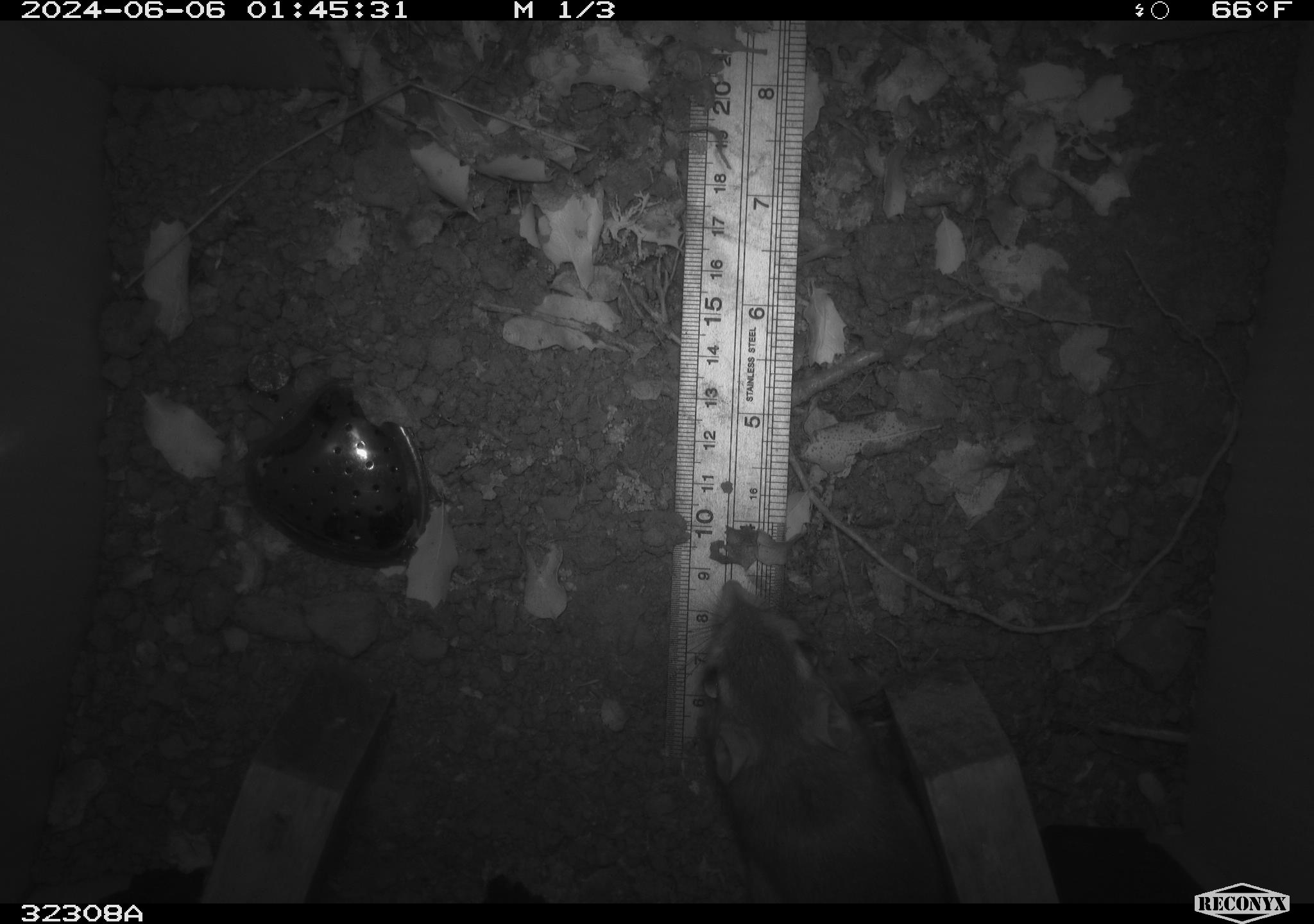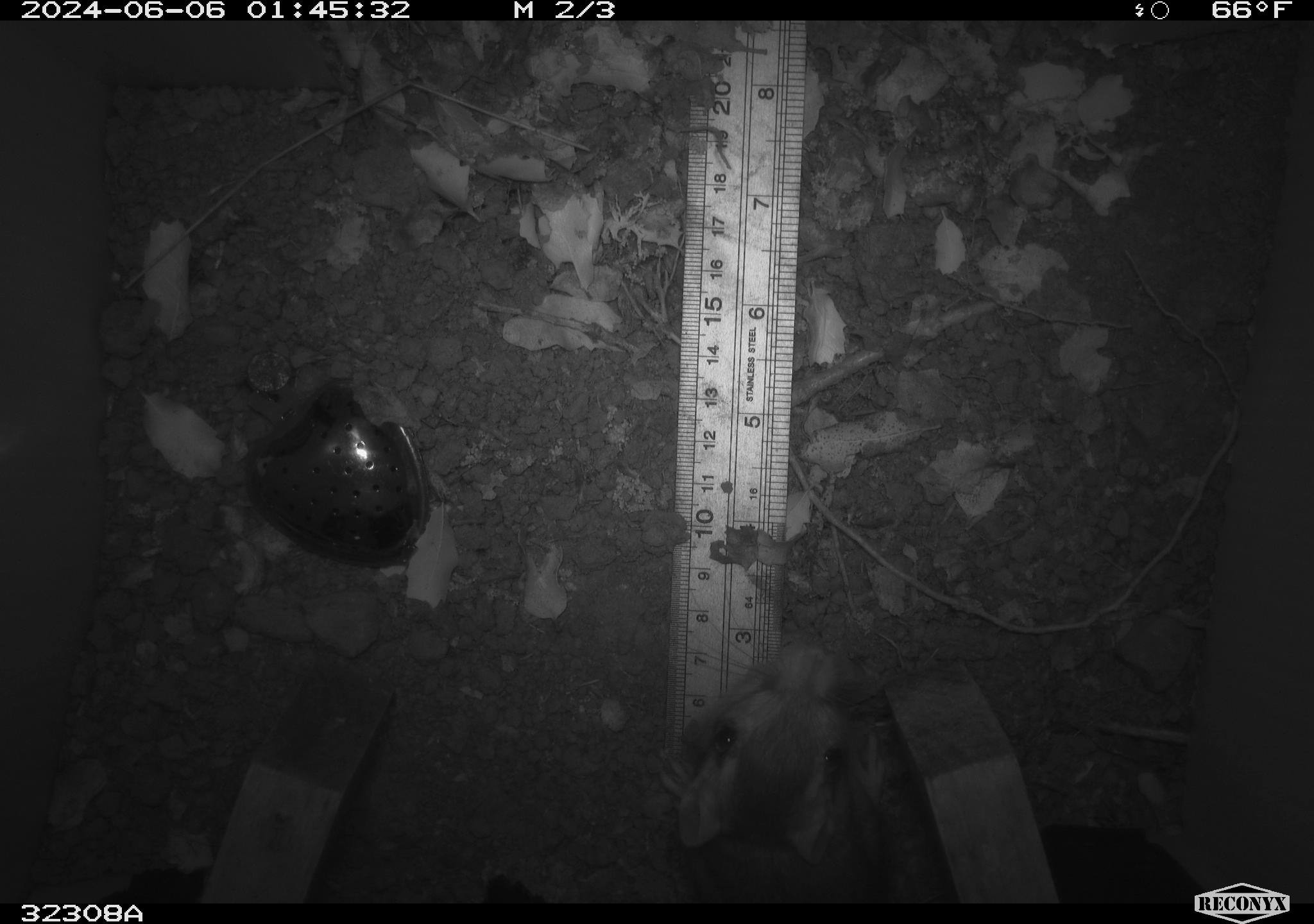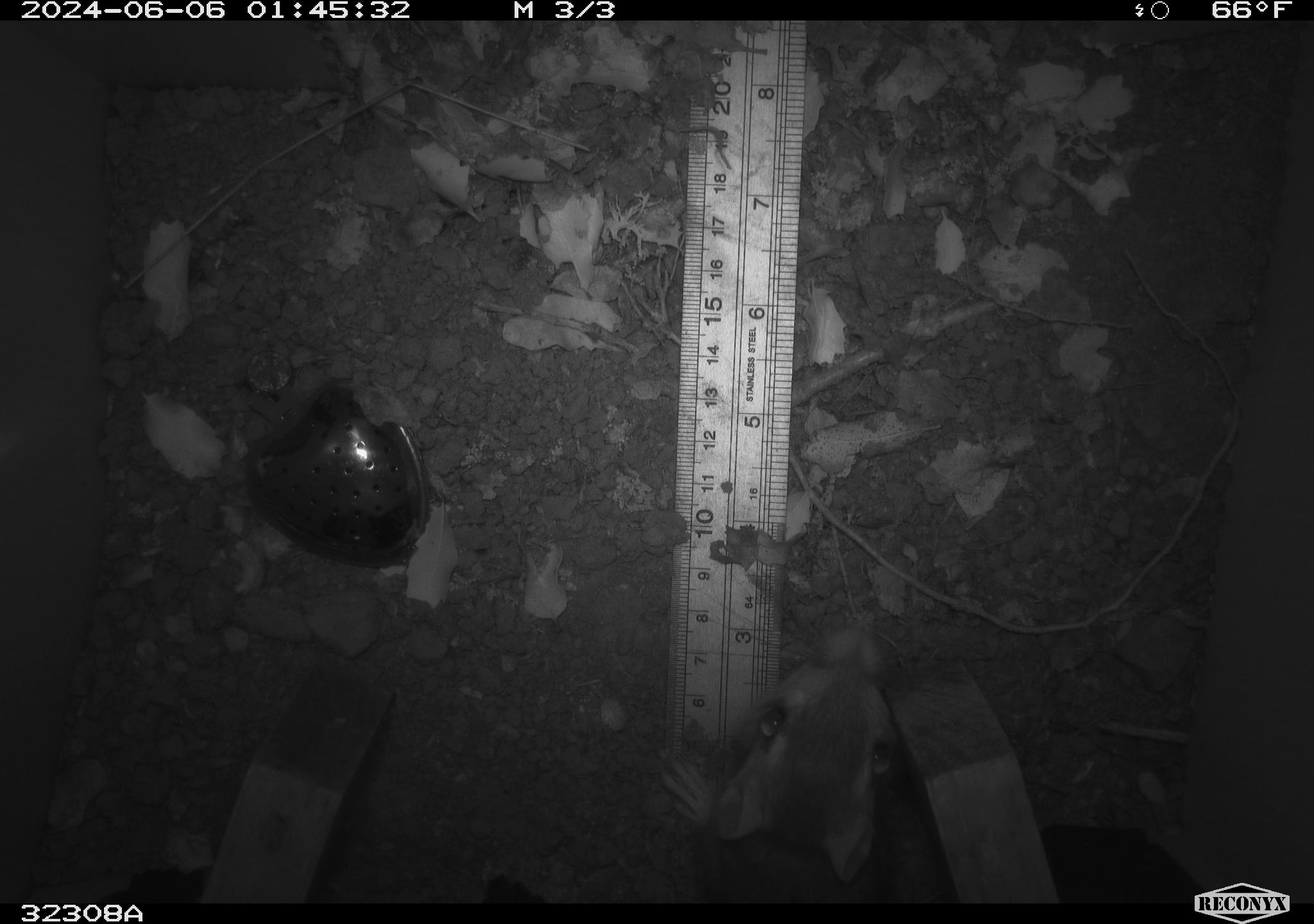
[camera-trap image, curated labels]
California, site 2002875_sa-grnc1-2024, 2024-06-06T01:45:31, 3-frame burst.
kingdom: Animalia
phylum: Chordata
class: Mammalia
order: Rodentia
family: Heteromyidae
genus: Dipodomys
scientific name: Dipodomys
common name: kangaroo rats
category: dipodomys species